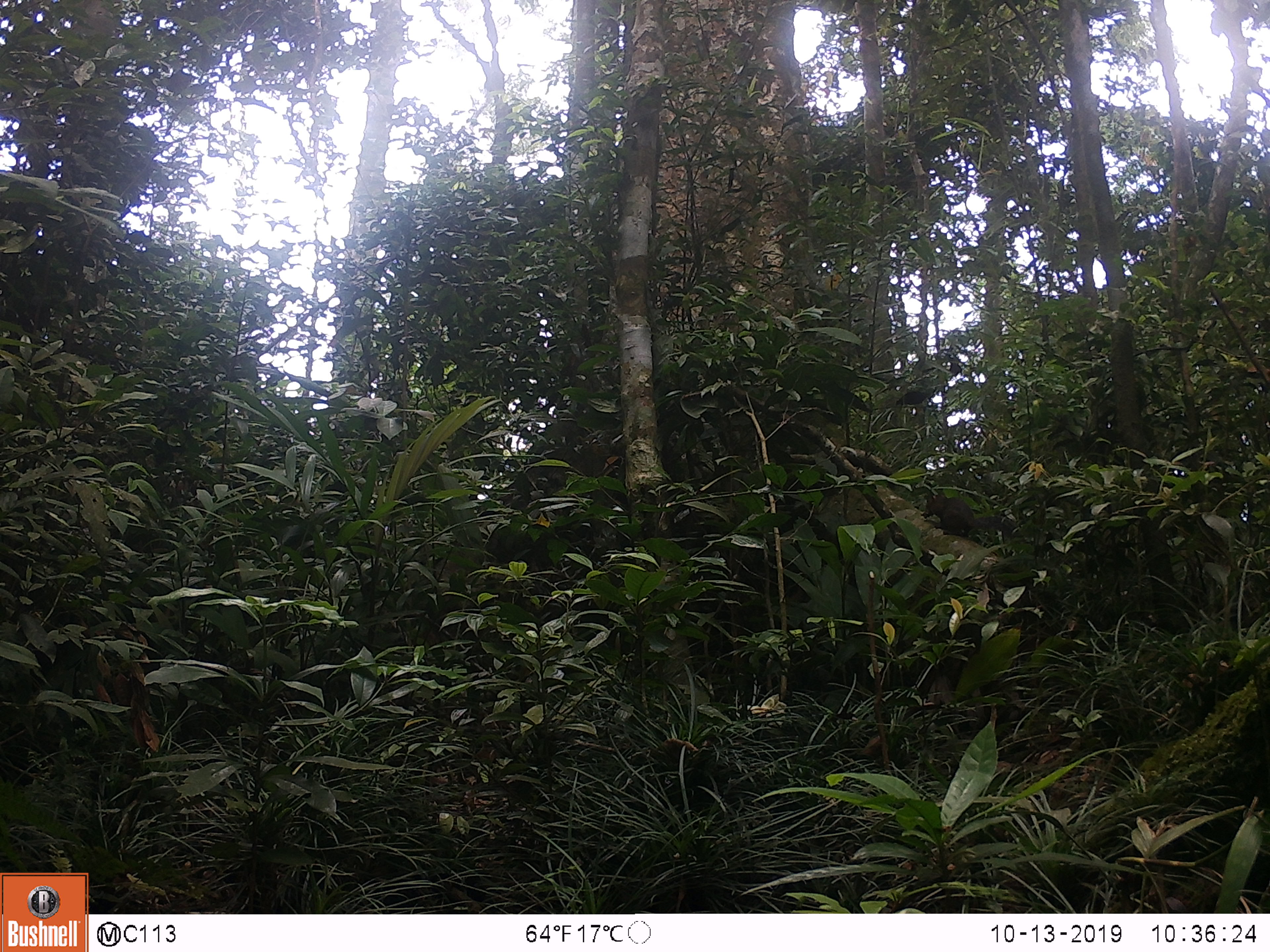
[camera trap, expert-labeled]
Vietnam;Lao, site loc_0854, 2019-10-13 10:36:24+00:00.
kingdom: Animalia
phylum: Chordata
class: Mammalia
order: Rodentia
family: Sciuridae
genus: Dremomys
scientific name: Dremomys rufigenis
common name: red-cheeked squirrel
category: red cheeked squirrel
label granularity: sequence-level